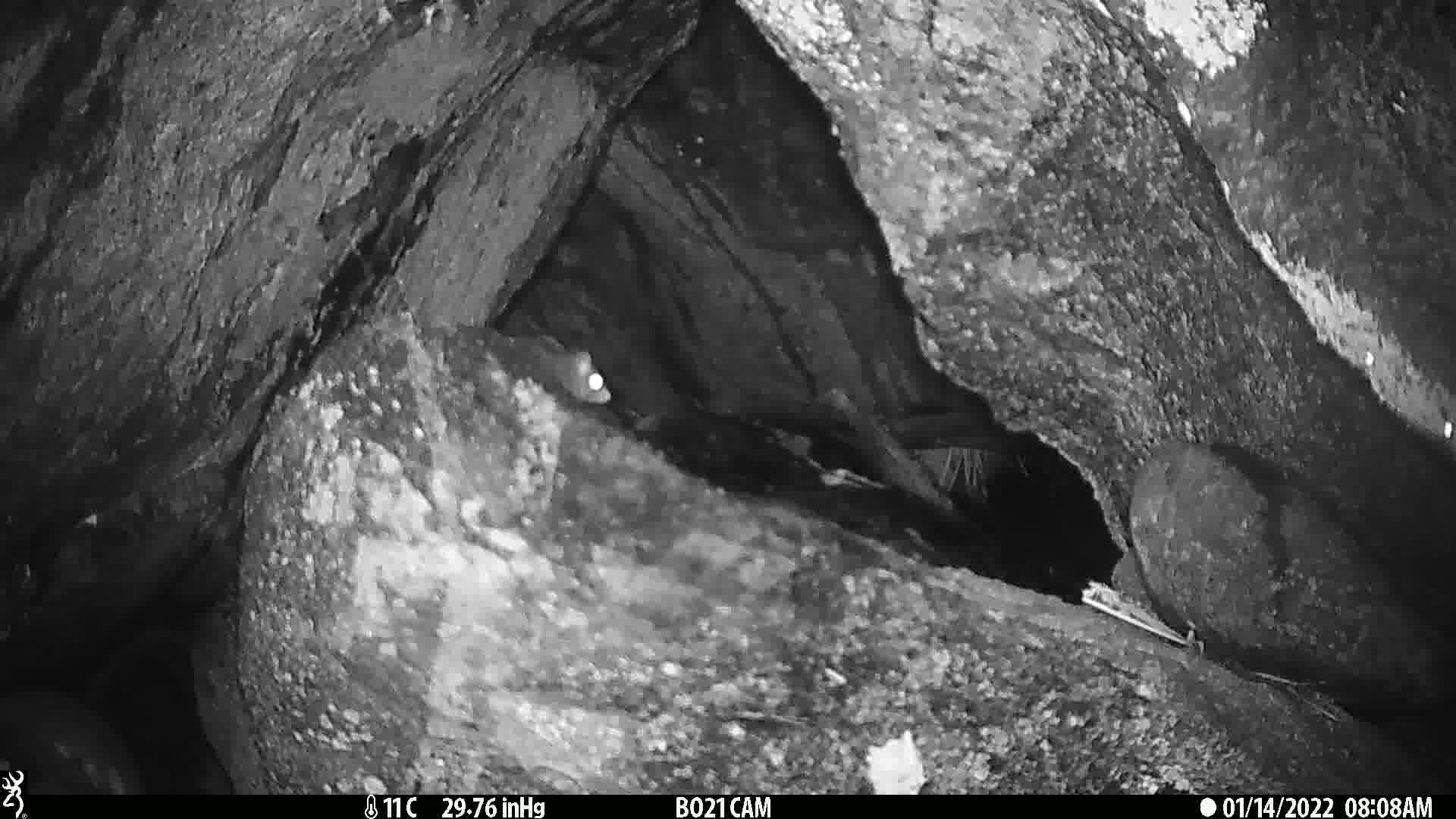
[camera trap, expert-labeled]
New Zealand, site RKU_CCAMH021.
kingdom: Animalia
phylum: Chordata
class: Mammalia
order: Rodentia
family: Muridae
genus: Rattus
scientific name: Rattus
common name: rat